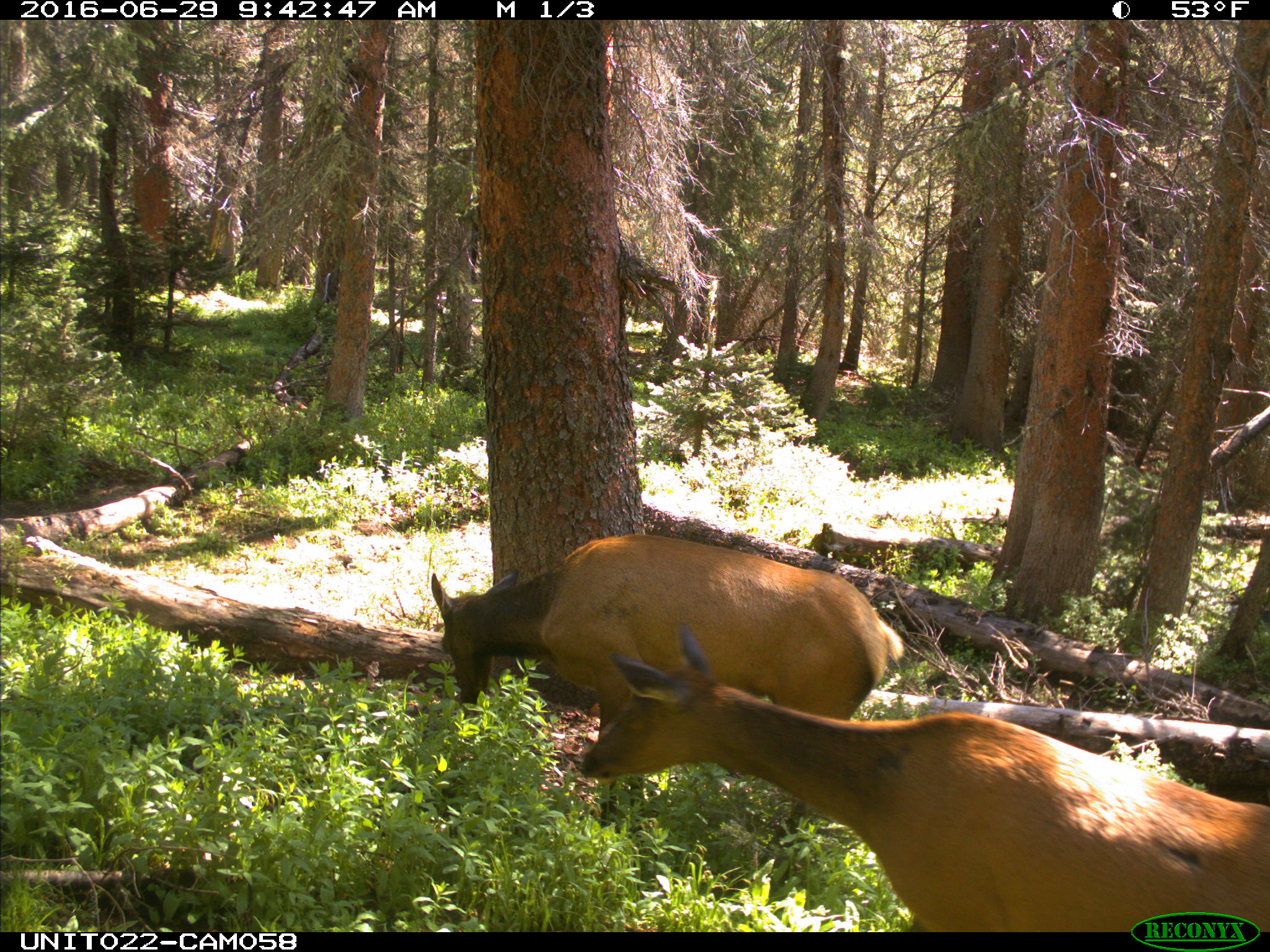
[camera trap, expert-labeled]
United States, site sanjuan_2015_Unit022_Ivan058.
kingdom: Animalia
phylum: Chordata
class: Mammalia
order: Artiodactyla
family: Cervidae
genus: Cervus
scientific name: Cervus elaphus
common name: red deer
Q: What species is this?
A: Cervus elaphus (red deer).